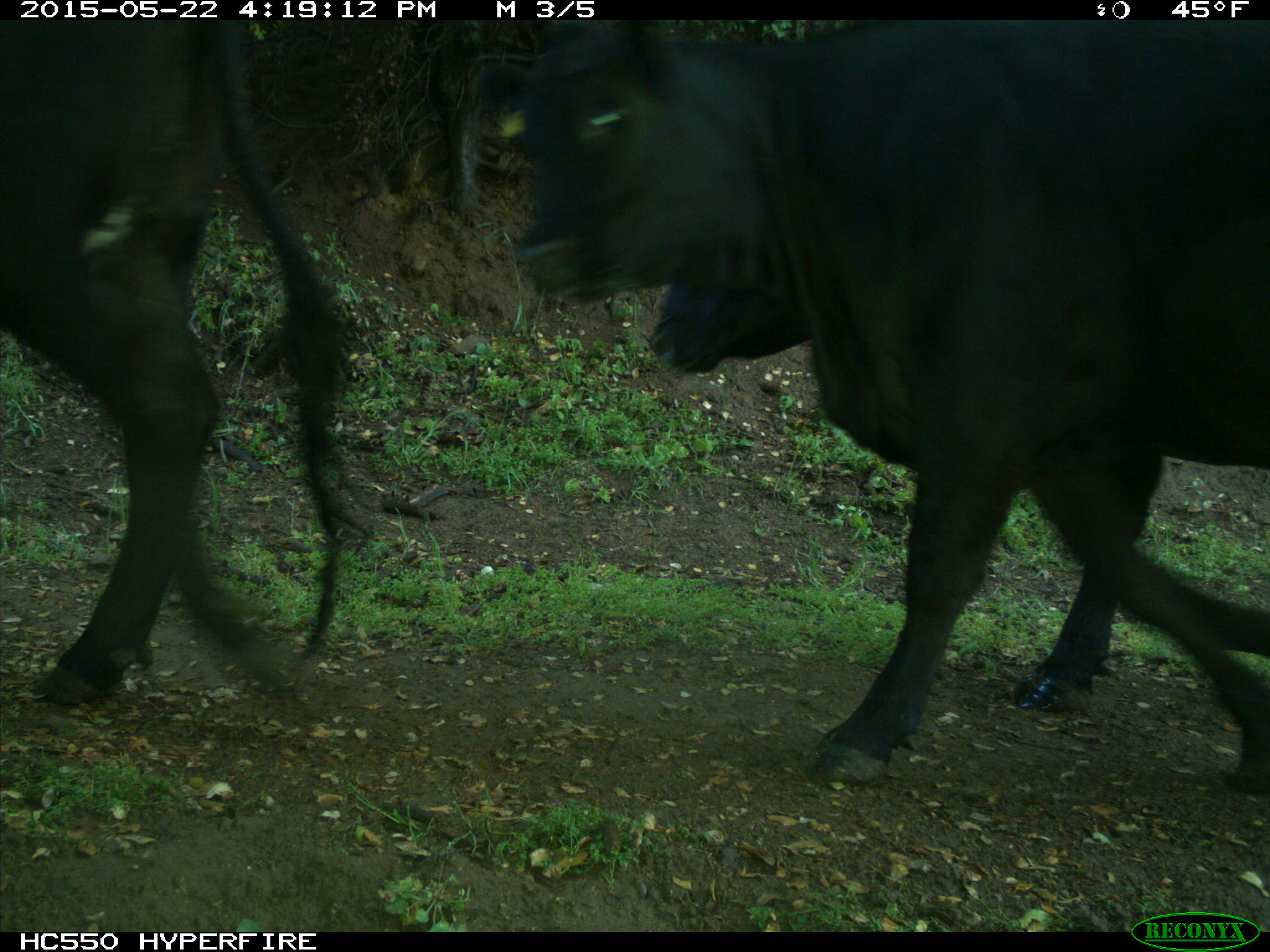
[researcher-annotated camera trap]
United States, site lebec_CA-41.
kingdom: Animalia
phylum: Chordata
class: Mammalia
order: Artiodactyla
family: Bovidae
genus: Bos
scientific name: Bos taurus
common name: domestic cow